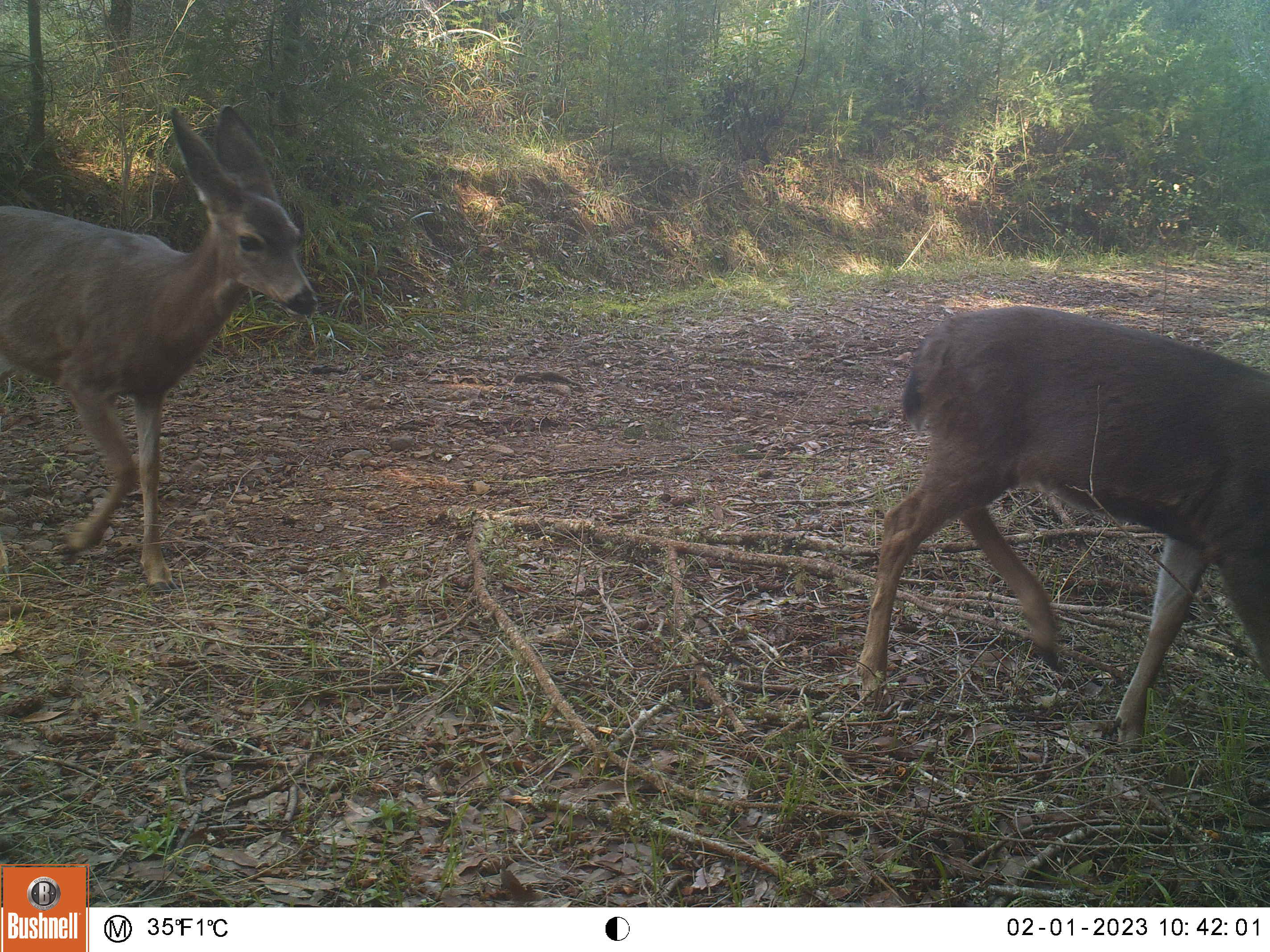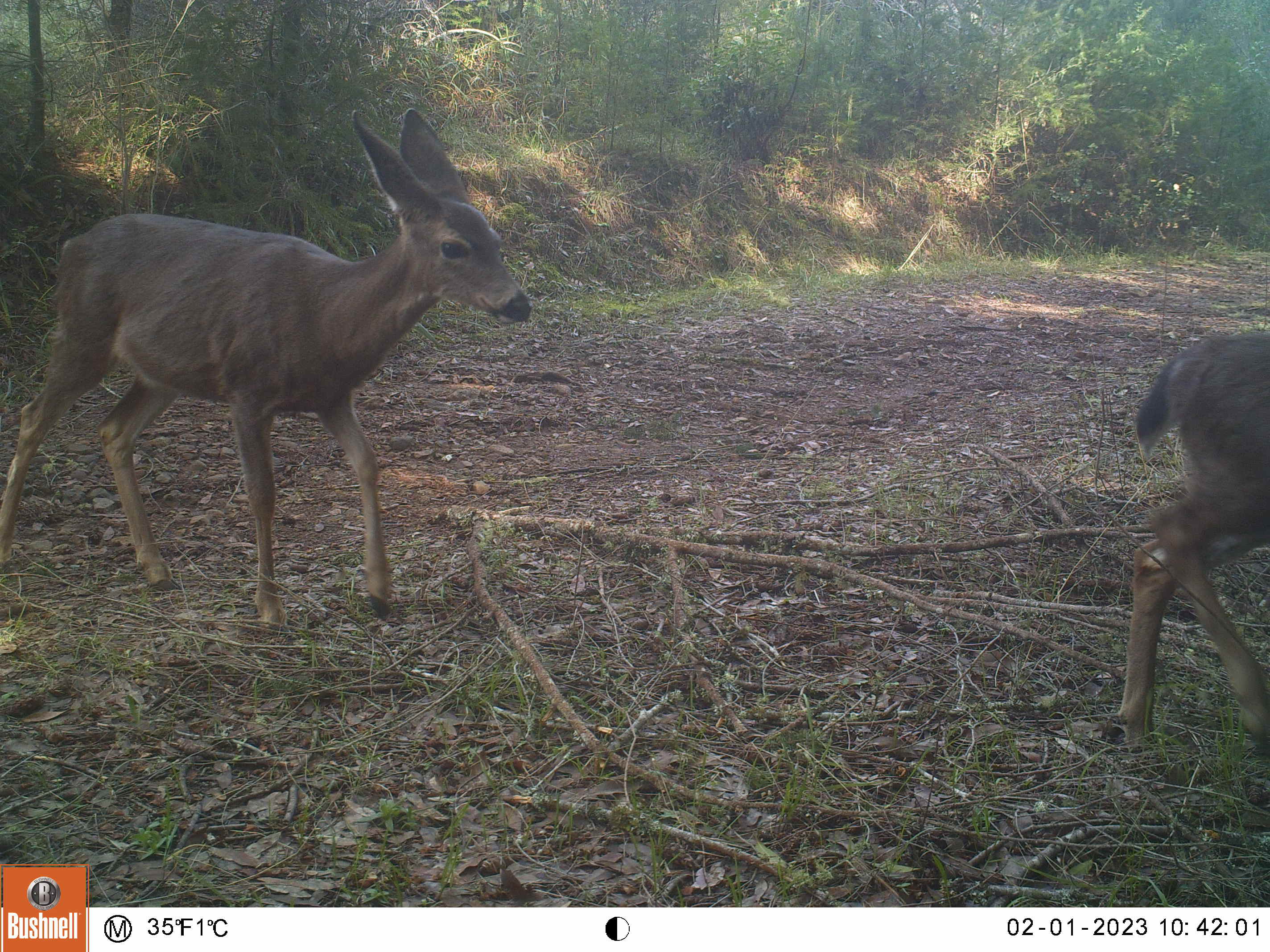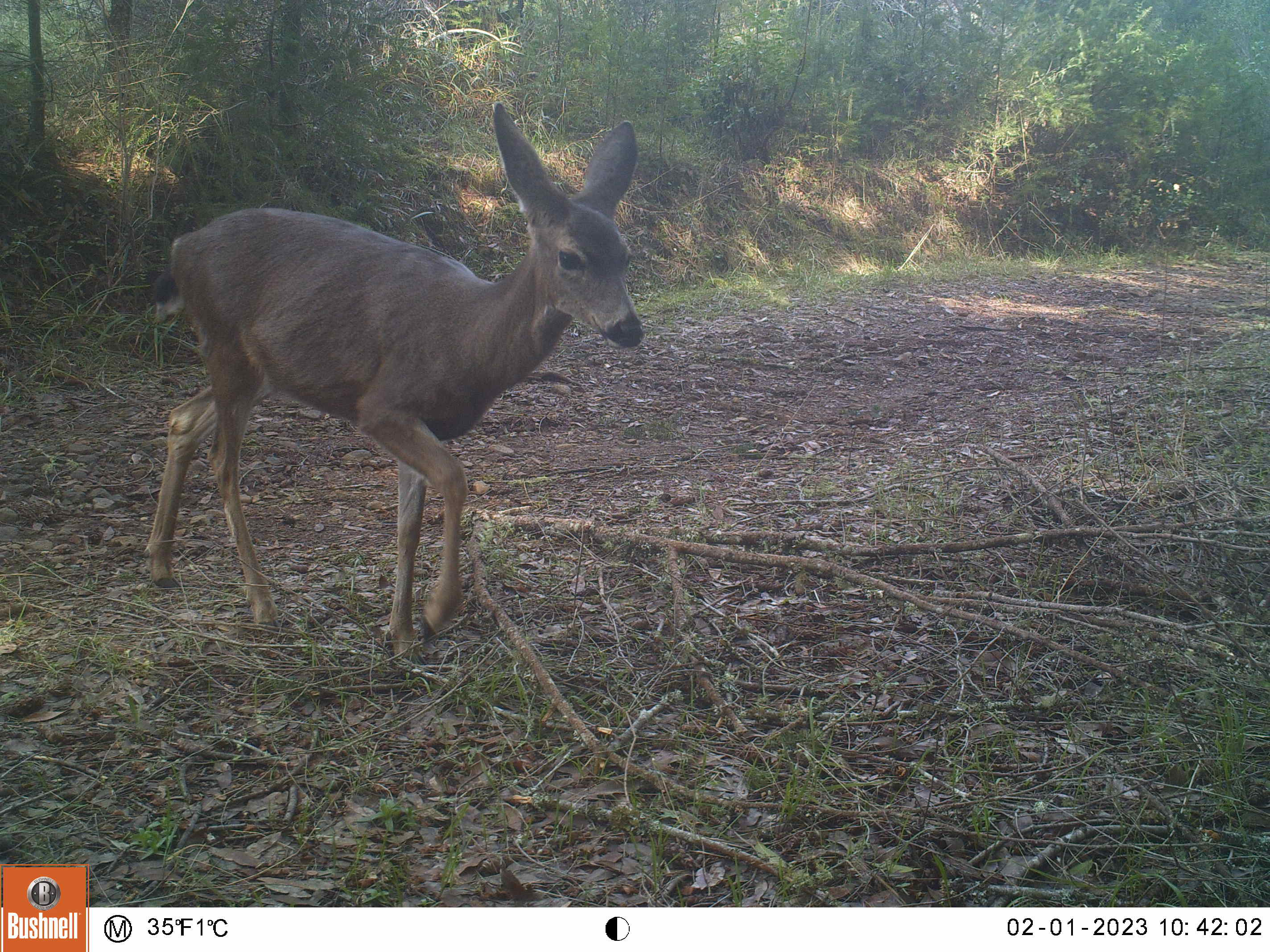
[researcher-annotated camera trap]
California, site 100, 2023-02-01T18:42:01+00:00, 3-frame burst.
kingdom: Animalia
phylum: Chordata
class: Mammalia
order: Artiodactyla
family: Cervidae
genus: Odocoileus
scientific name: Odocoileus hemionus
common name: mule deer